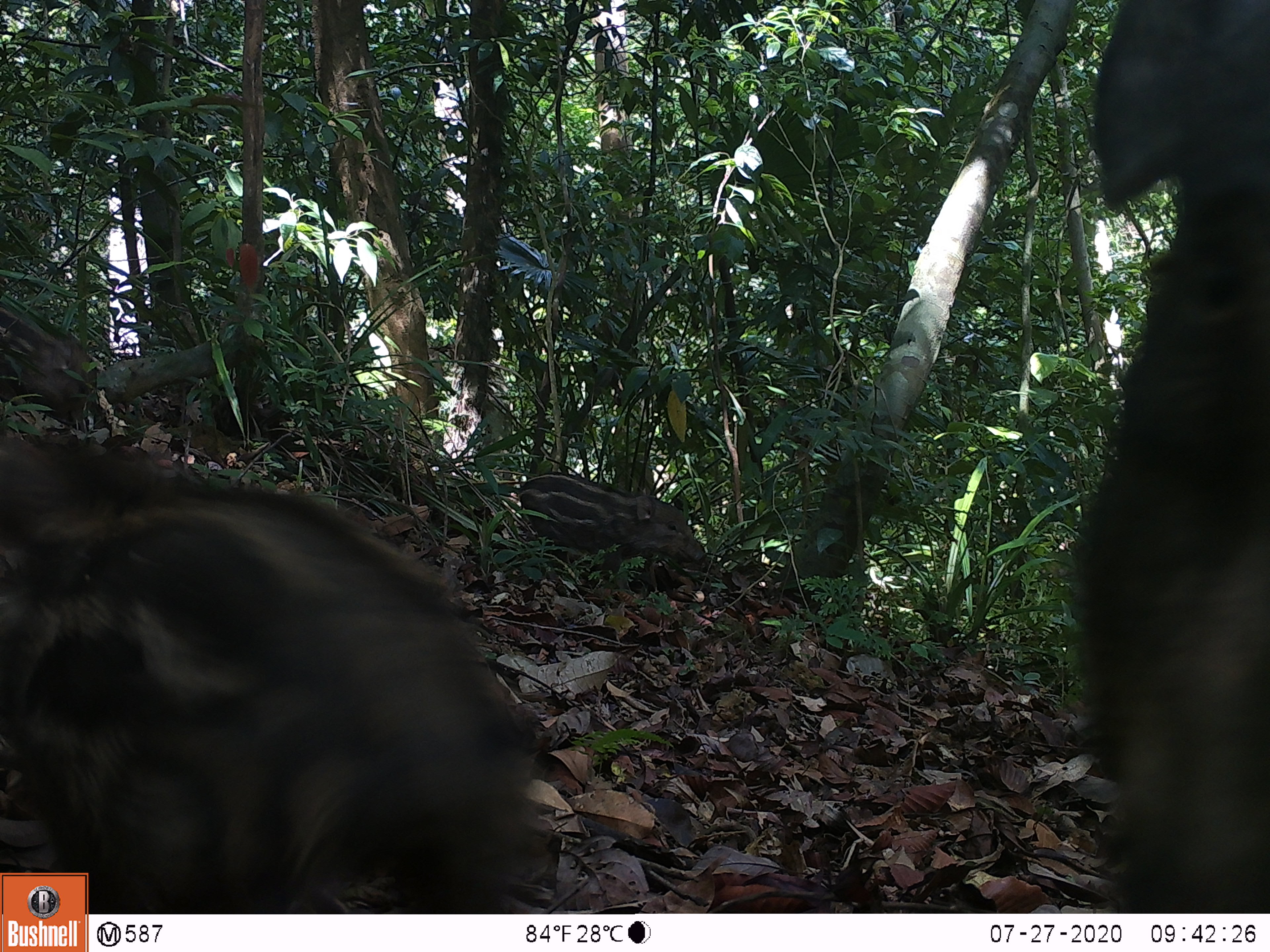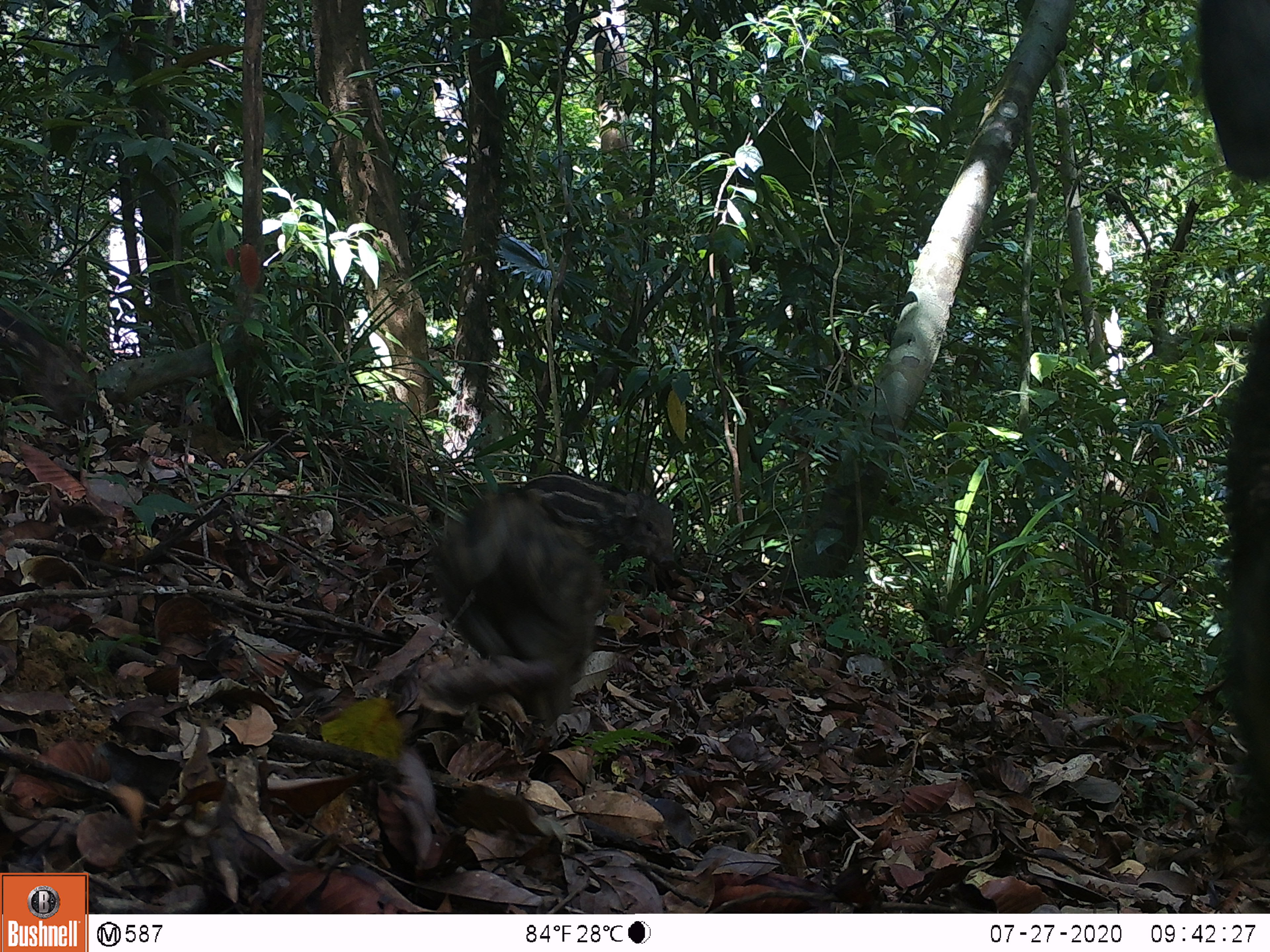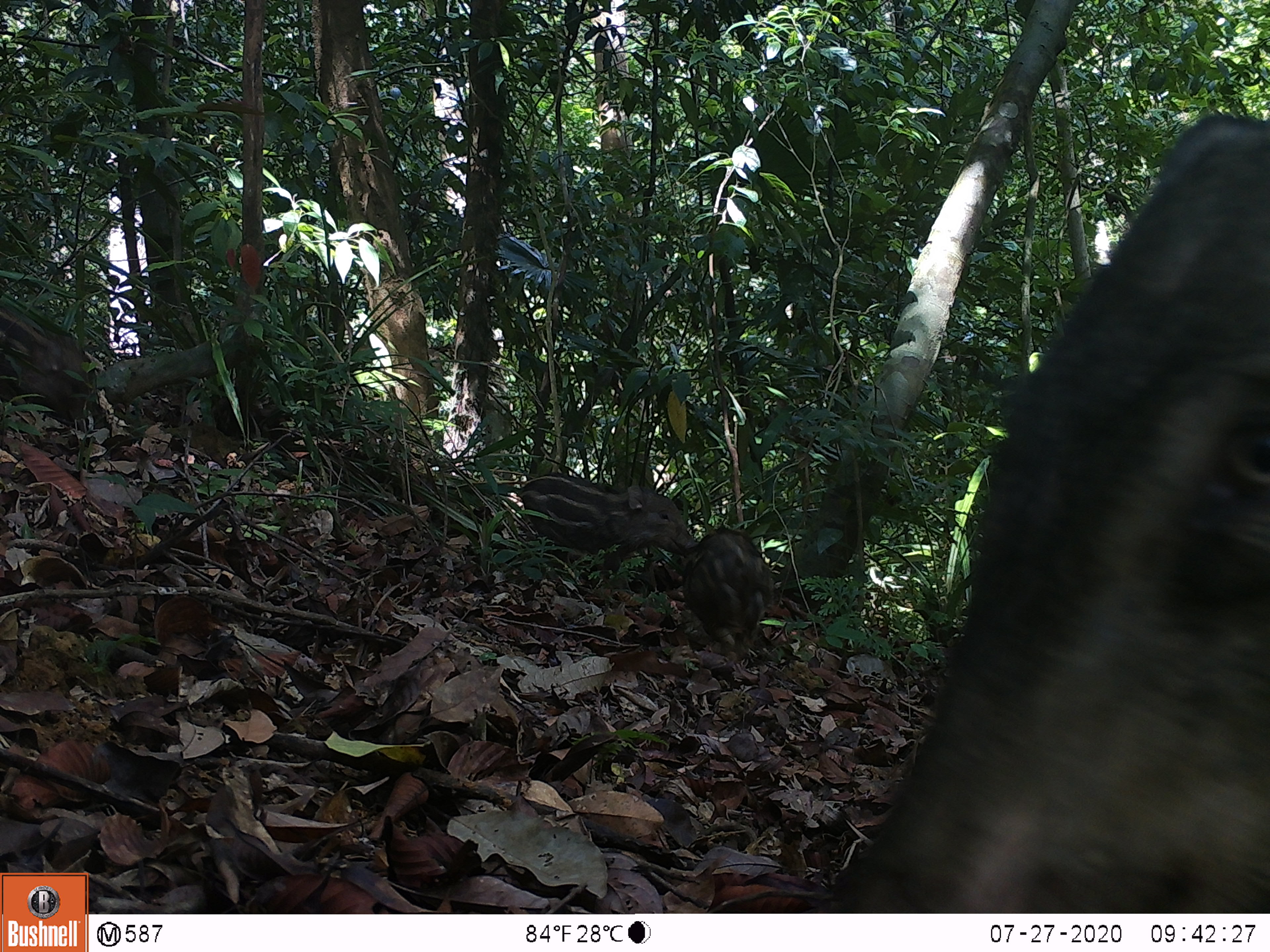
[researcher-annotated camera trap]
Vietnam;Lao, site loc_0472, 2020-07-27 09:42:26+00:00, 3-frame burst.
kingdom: Animalia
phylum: Chordata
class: Mammalia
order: Artiodactyla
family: Suidae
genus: Sus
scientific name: Sus scrofa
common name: eurasian wild pig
Eurasian wild pig (Sus scrofa). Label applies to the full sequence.